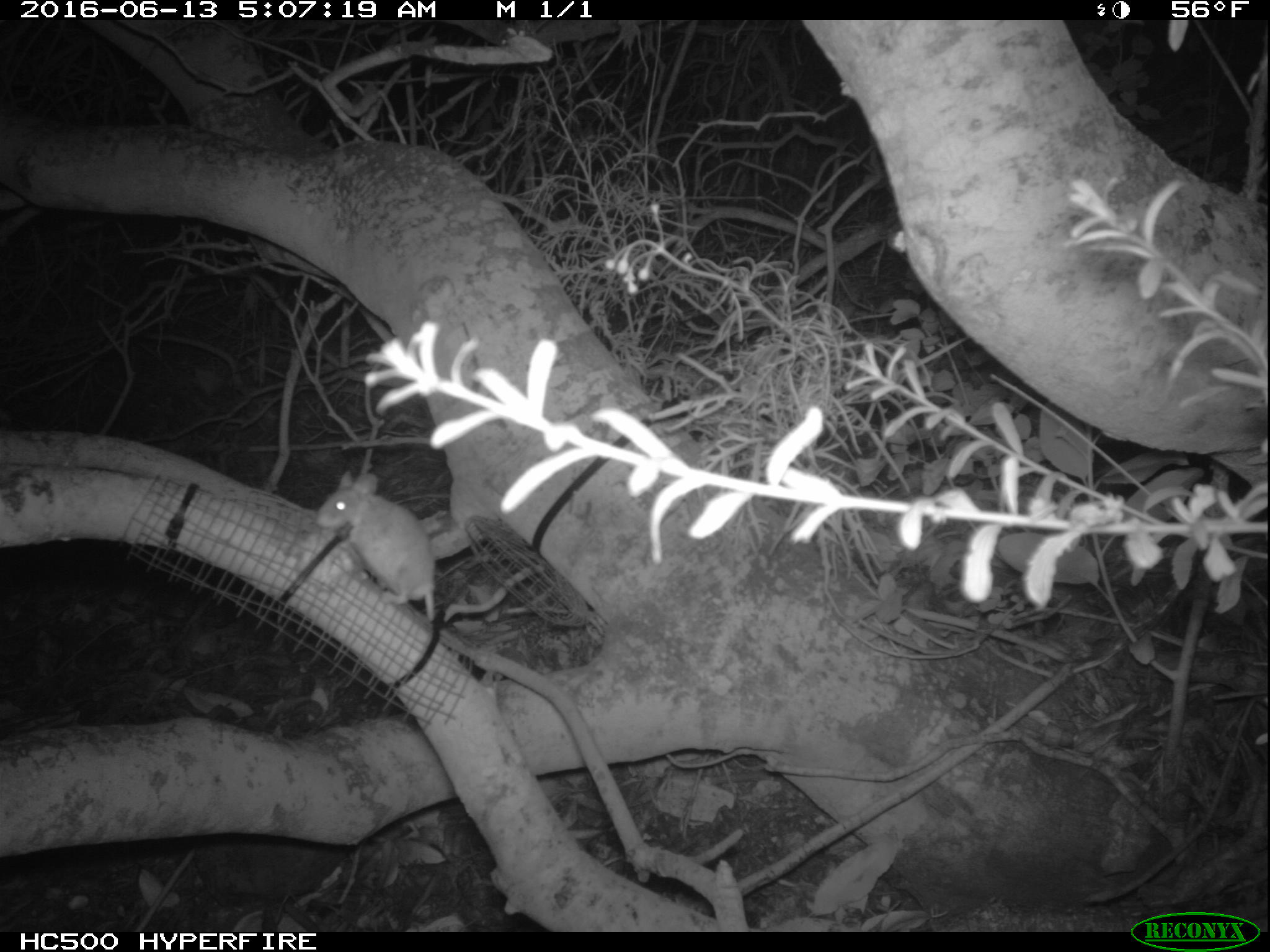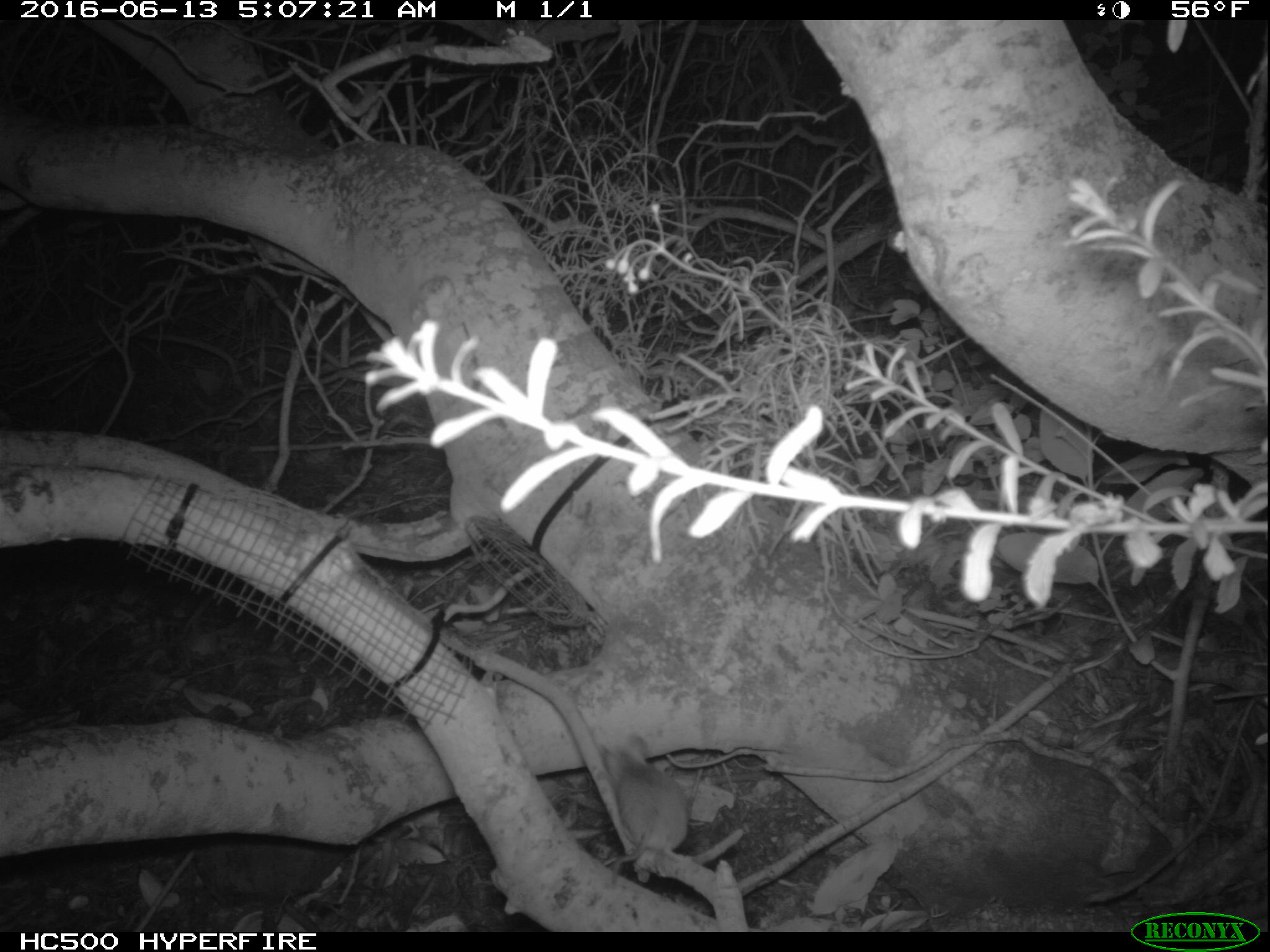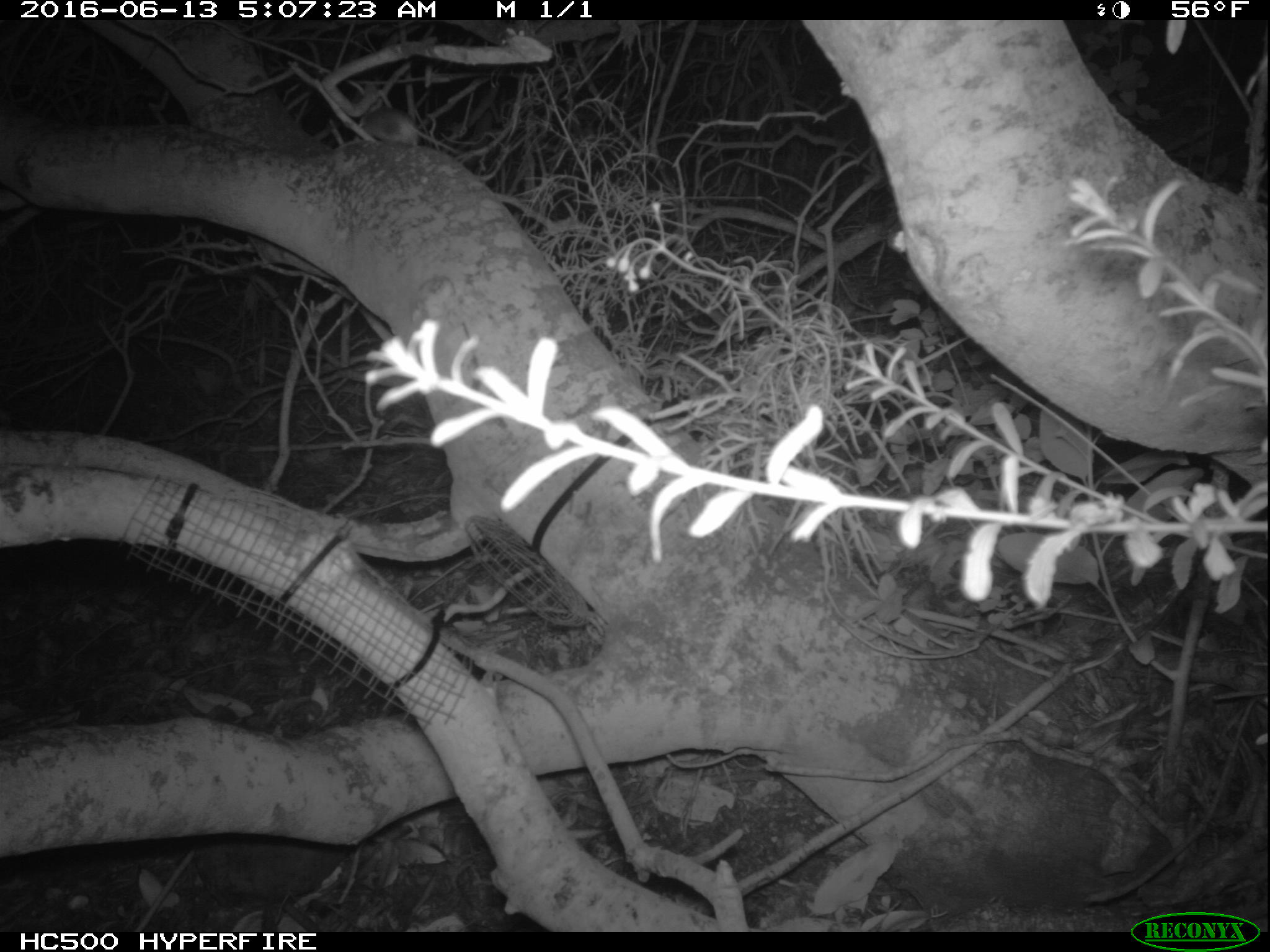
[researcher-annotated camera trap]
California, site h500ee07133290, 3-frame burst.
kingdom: Animalia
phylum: Chordata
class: Mammalia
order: Rodentia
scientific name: Rodentia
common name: rodent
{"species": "rodent (Rodentia)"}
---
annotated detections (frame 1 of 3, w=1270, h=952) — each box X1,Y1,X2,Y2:
rodent: 312,468,436,620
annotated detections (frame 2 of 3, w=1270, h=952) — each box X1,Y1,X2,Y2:
rodent: 593,731,689,904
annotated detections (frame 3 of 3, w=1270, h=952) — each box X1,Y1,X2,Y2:
rodent: 349,85,463,157